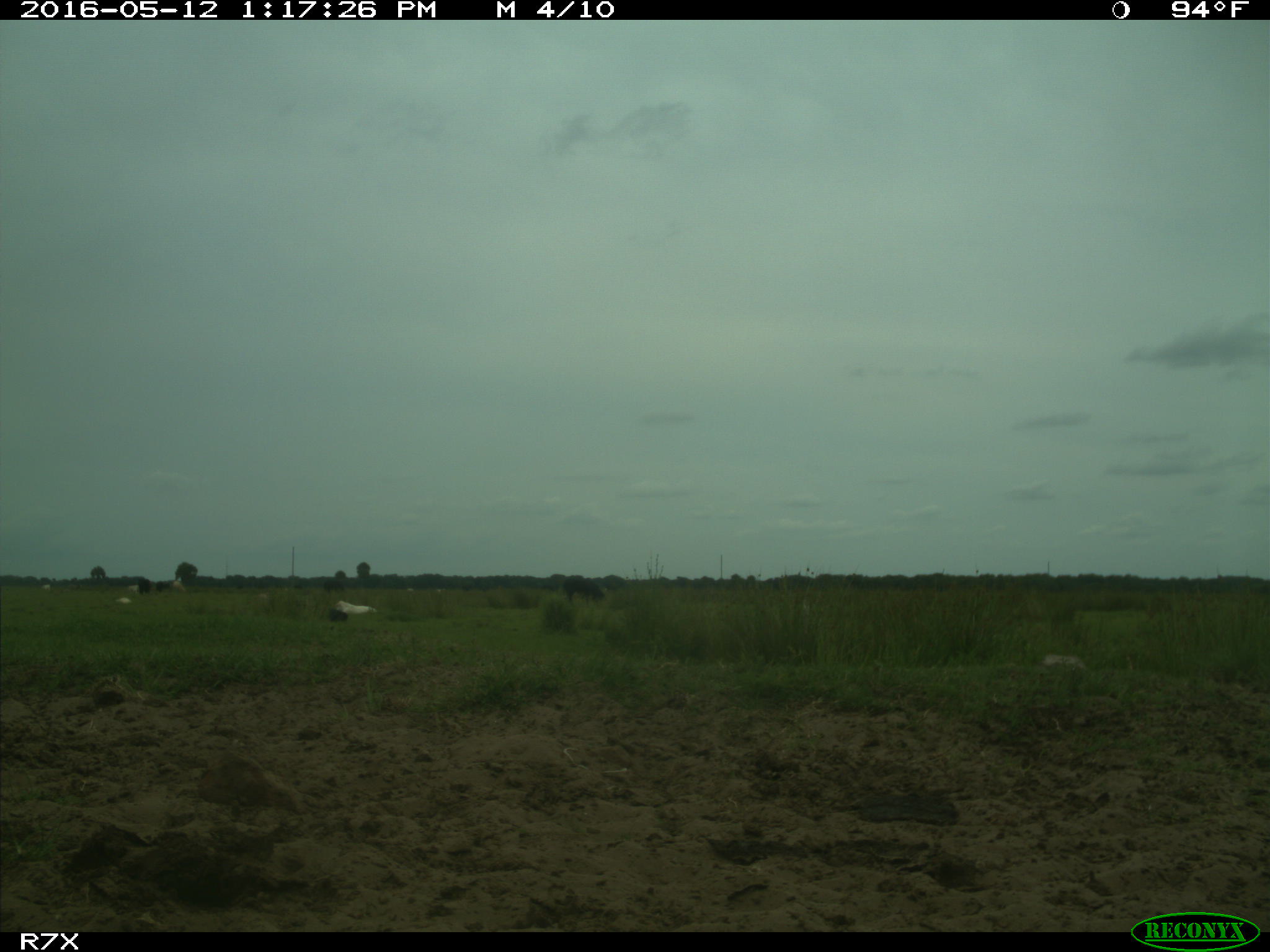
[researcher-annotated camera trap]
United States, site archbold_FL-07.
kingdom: Animalia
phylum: Chordata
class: Mammalia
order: Artiodactyla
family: Bovidae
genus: Bos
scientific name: Bos taurus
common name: domestic cow